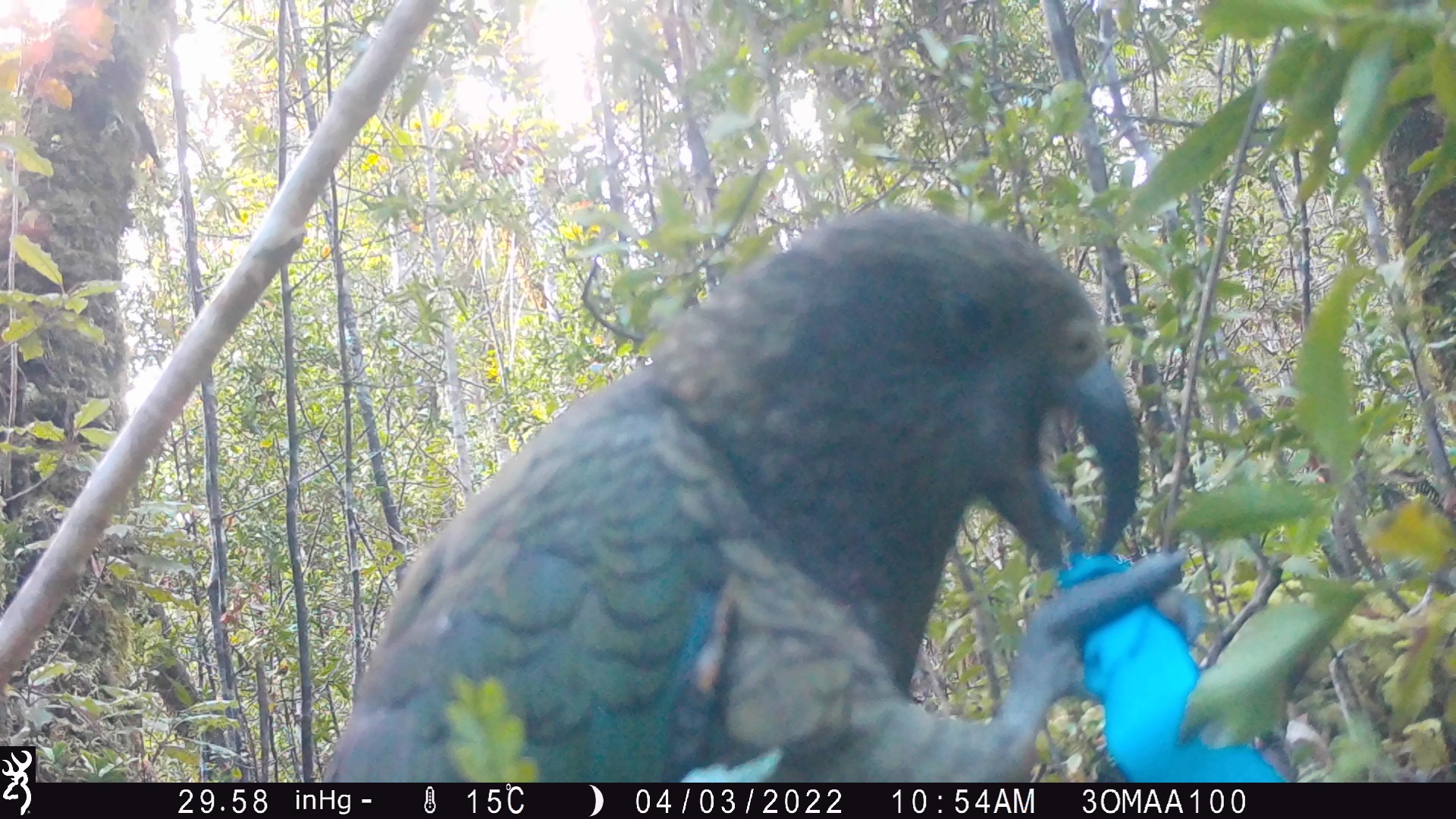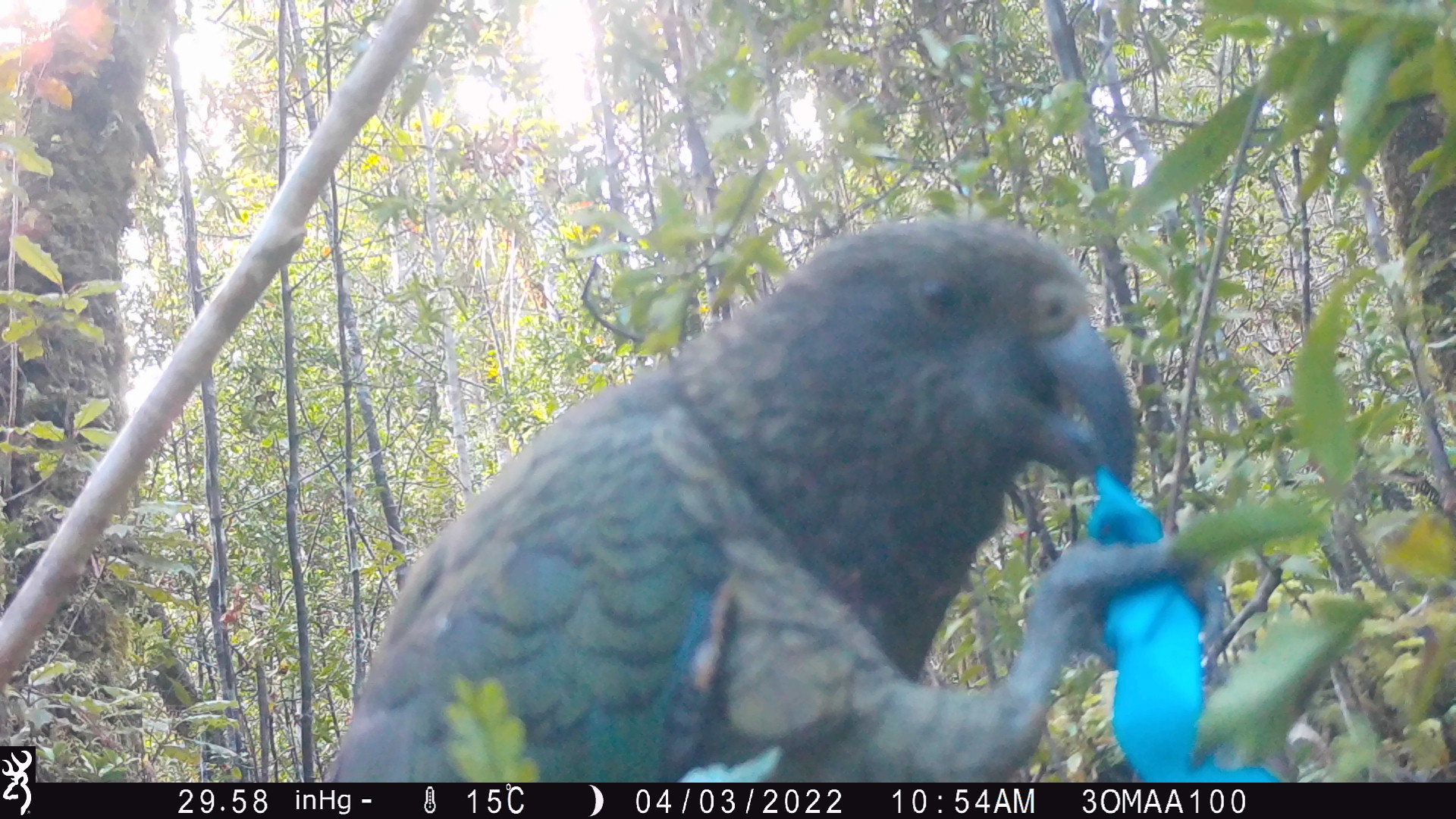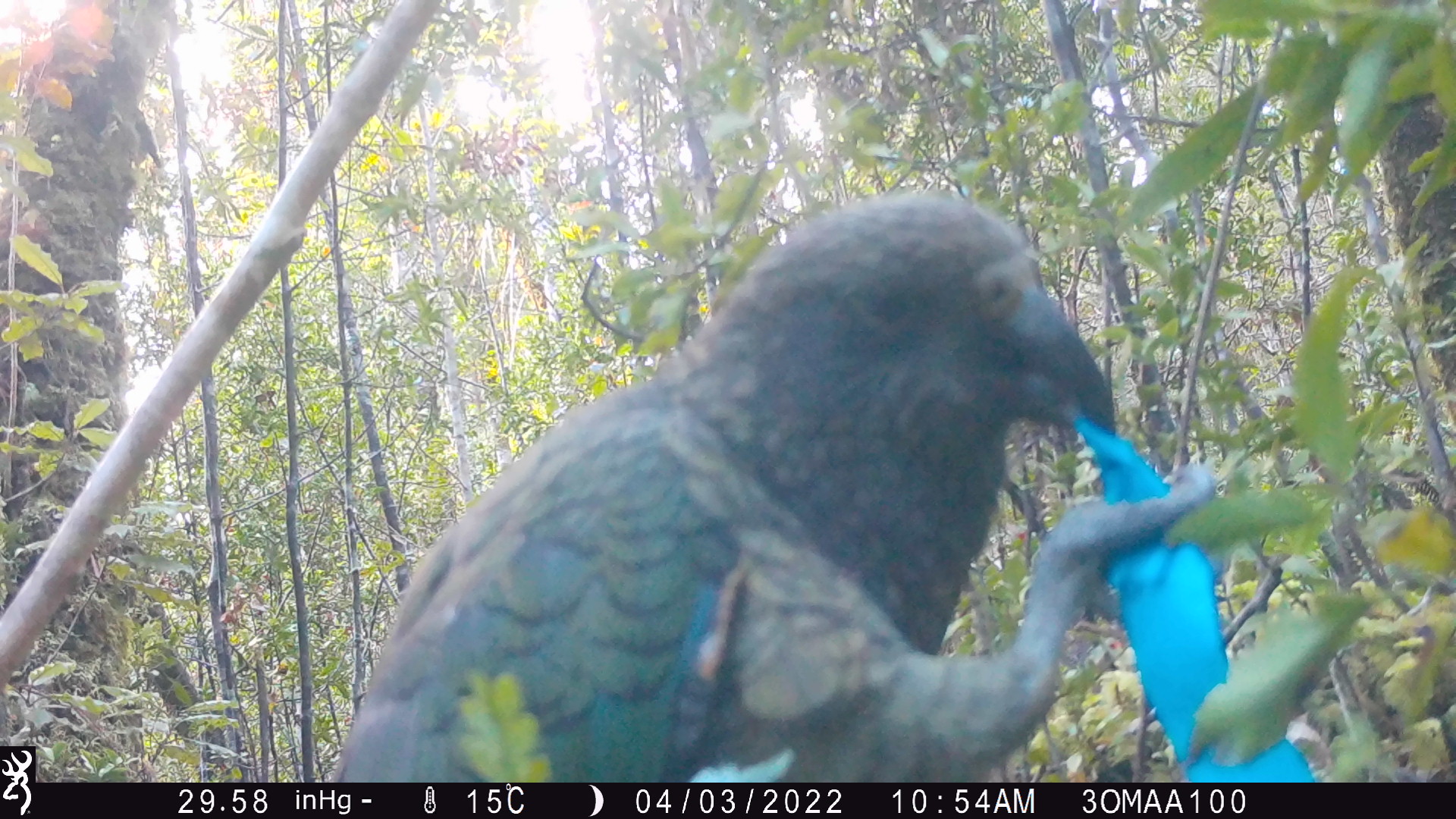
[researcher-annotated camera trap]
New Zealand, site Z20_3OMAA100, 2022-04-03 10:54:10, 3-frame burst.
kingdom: Animalia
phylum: Chordata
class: Aves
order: Psittaciformes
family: Strigopidae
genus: Nestor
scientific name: Nestor notabilis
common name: kea